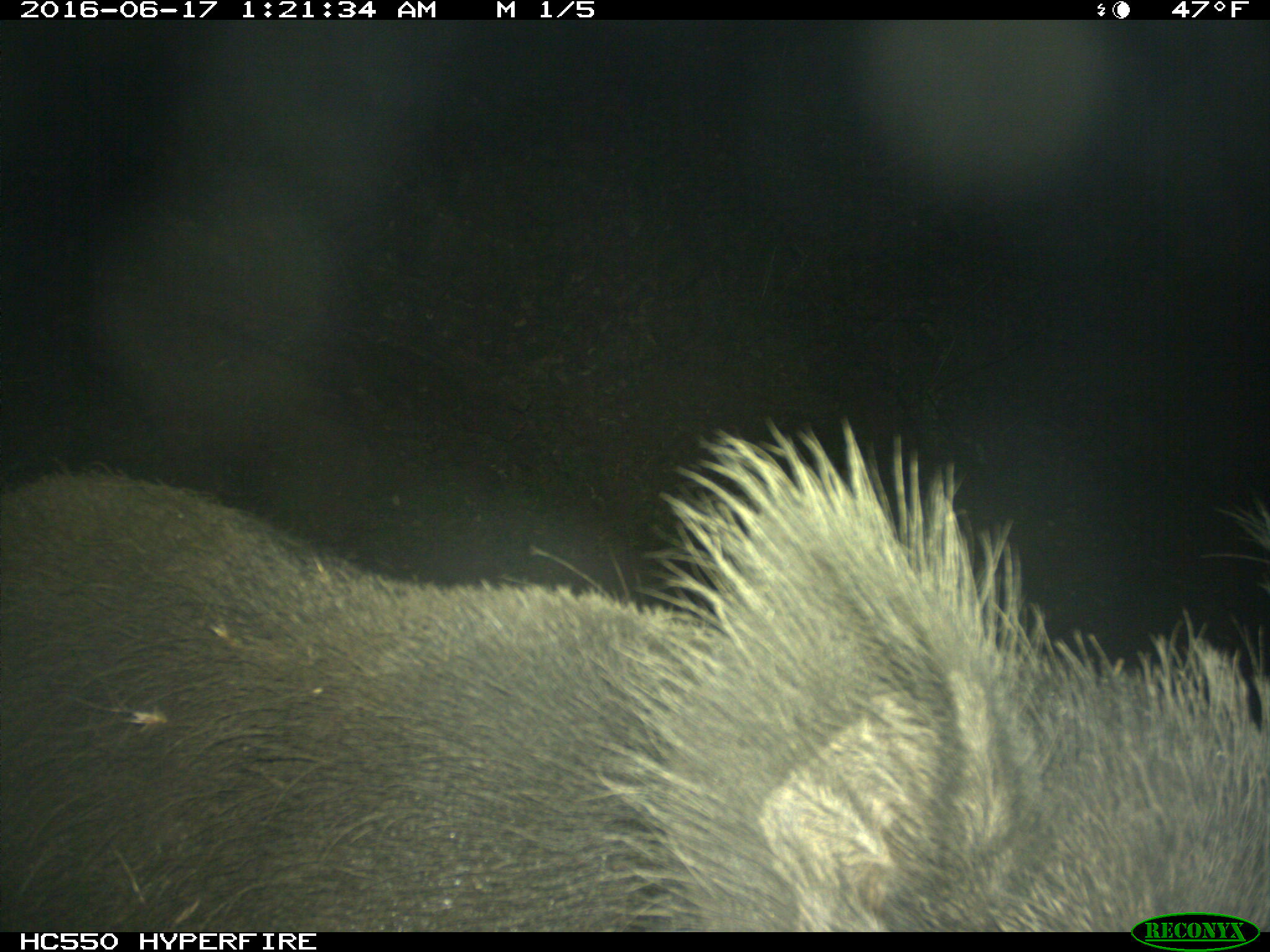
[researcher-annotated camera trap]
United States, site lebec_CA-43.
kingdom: Animalia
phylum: Chordata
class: Mammalia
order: Artiodactyla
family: Suidae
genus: Sus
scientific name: Sus scrofa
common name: wild boar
Sus scrofa (wild boar).